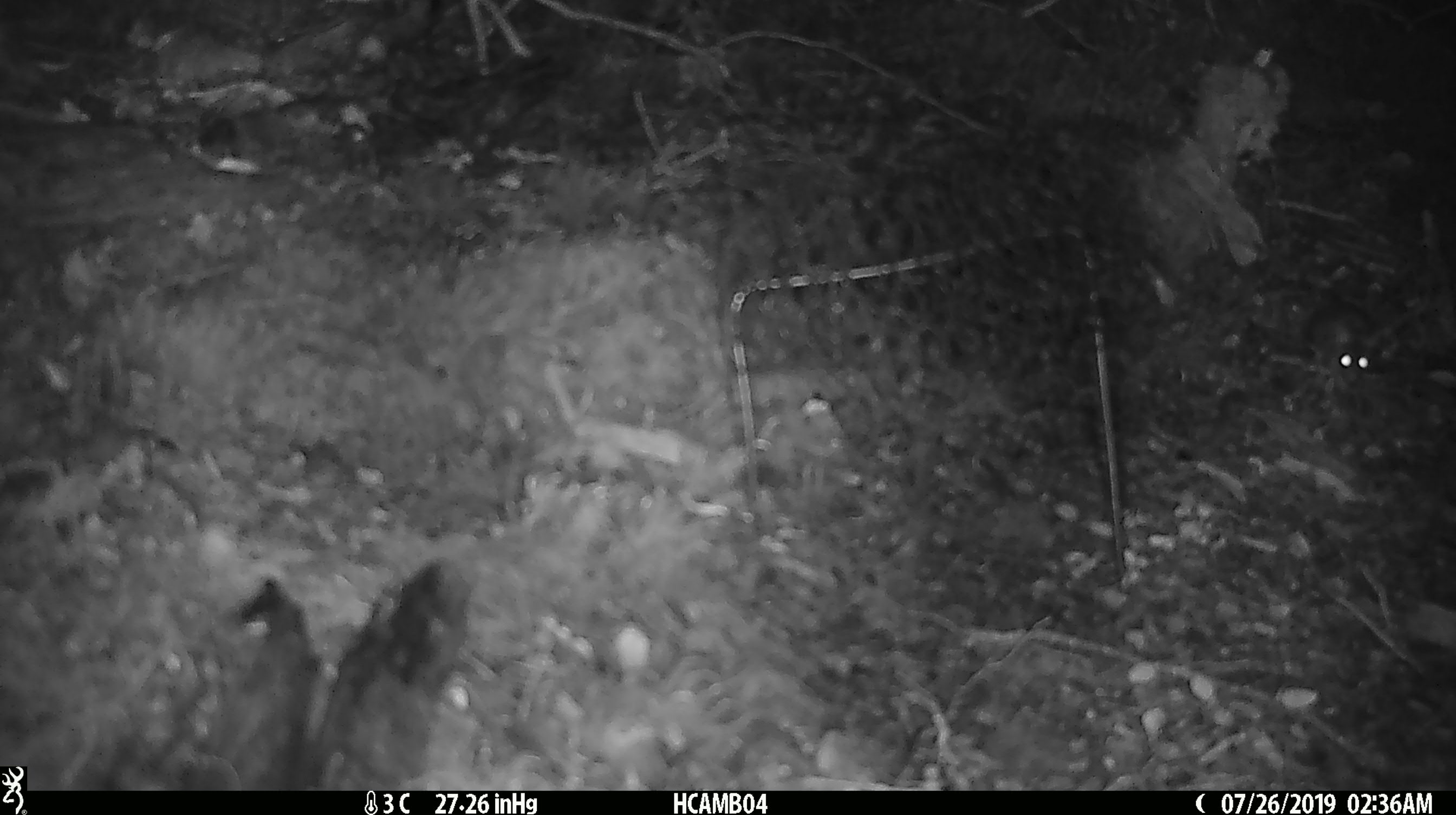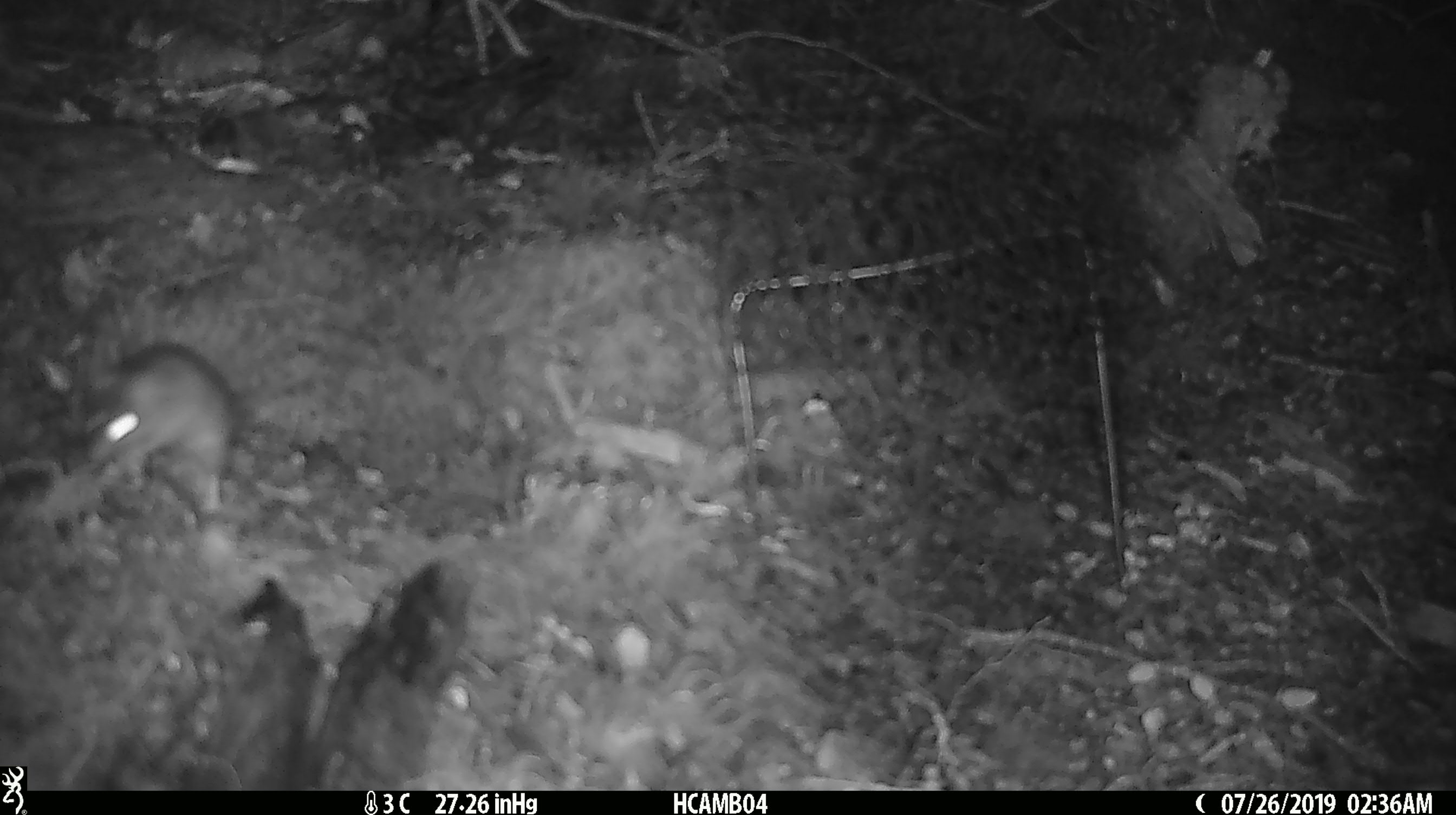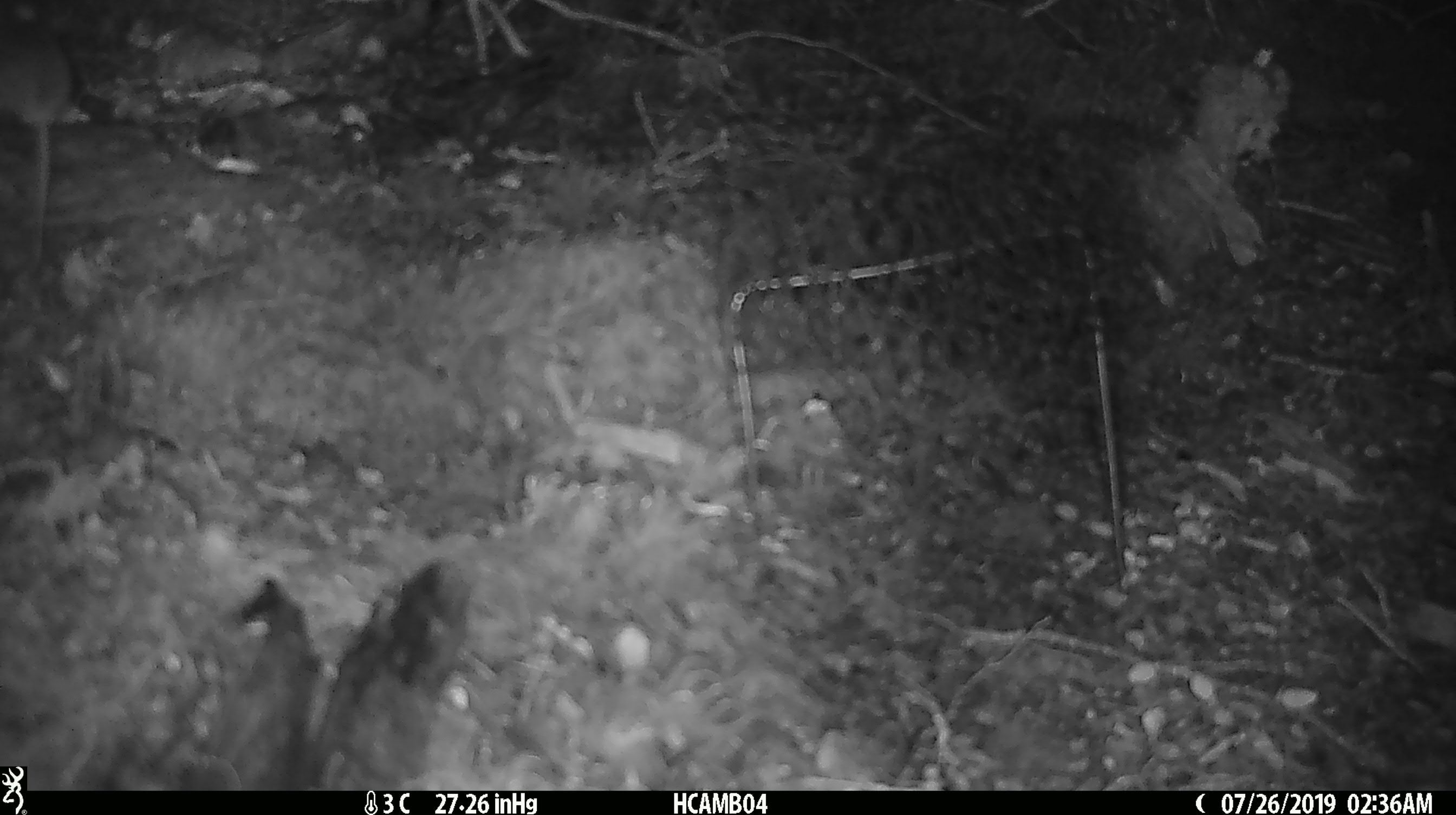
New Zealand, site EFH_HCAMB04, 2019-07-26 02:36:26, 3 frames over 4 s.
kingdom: Animalia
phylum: Chordata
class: Mammalia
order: Rodentia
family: Muridae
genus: Mus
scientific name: Mus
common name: mouse